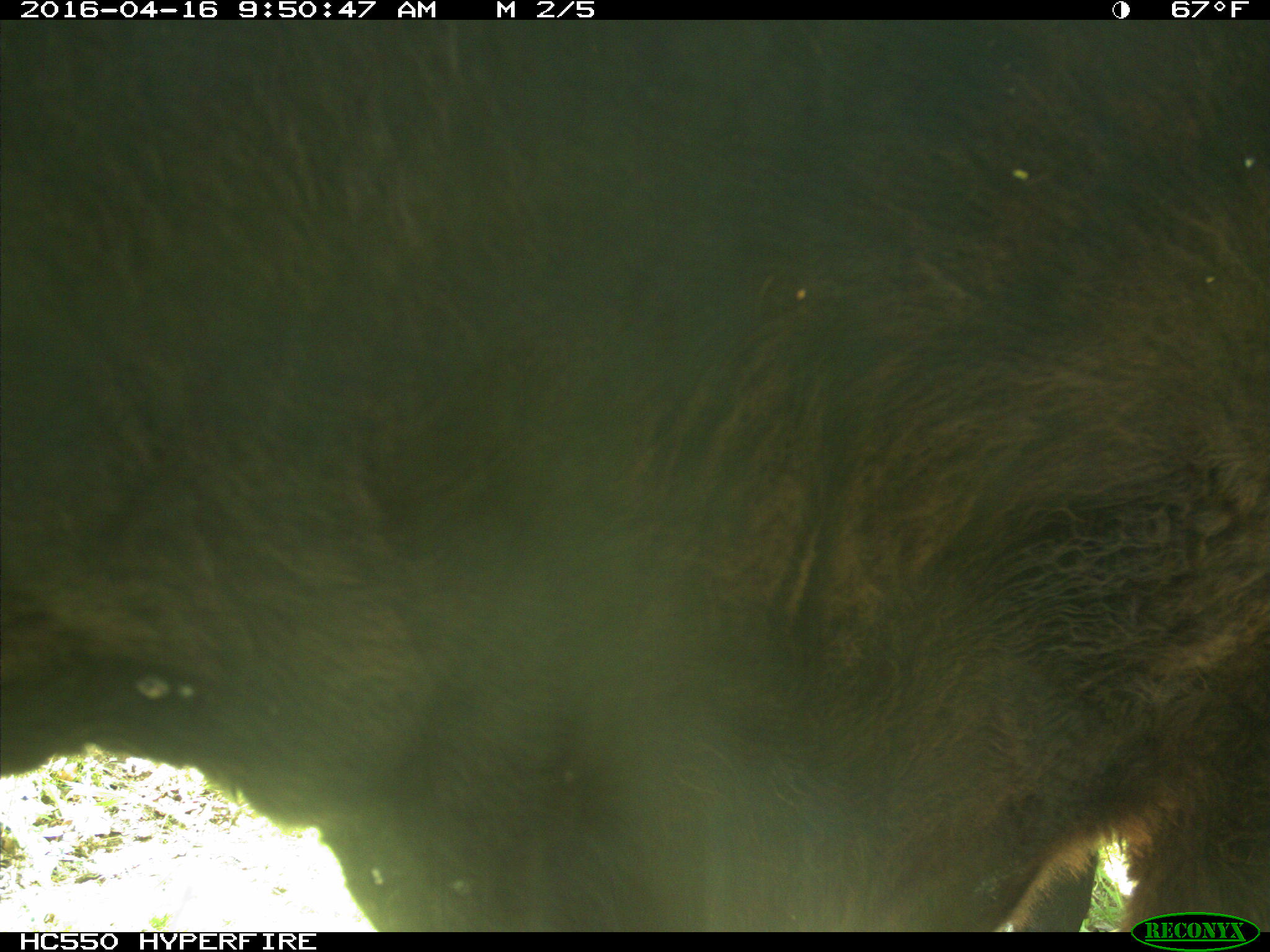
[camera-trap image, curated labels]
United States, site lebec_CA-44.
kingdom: Animalia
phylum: Chordata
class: Mammalia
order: Artiodactyla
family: Bovidae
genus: Bos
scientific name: Bos taurus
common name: domestic cow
Bos taurus (domestic cow).